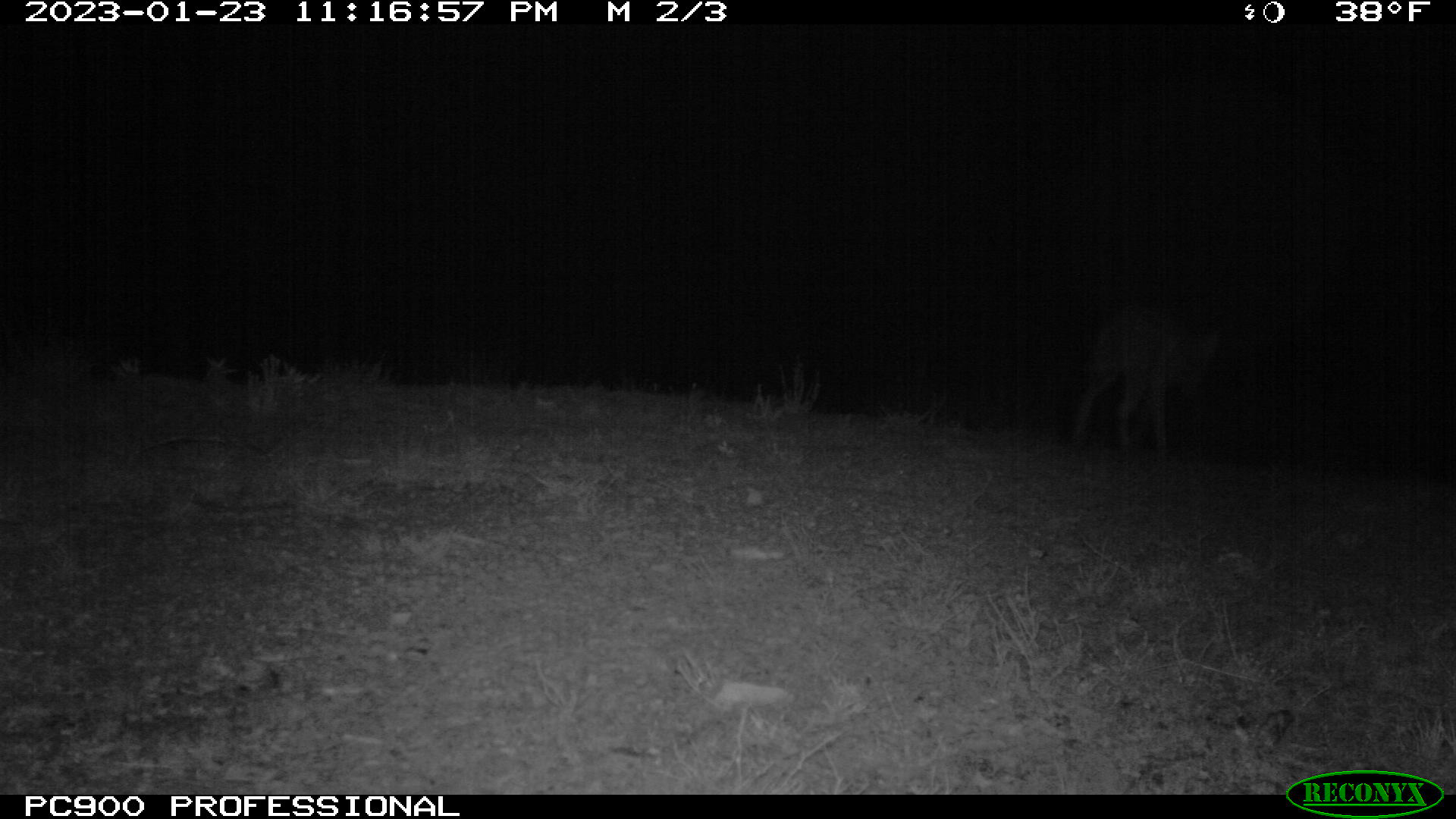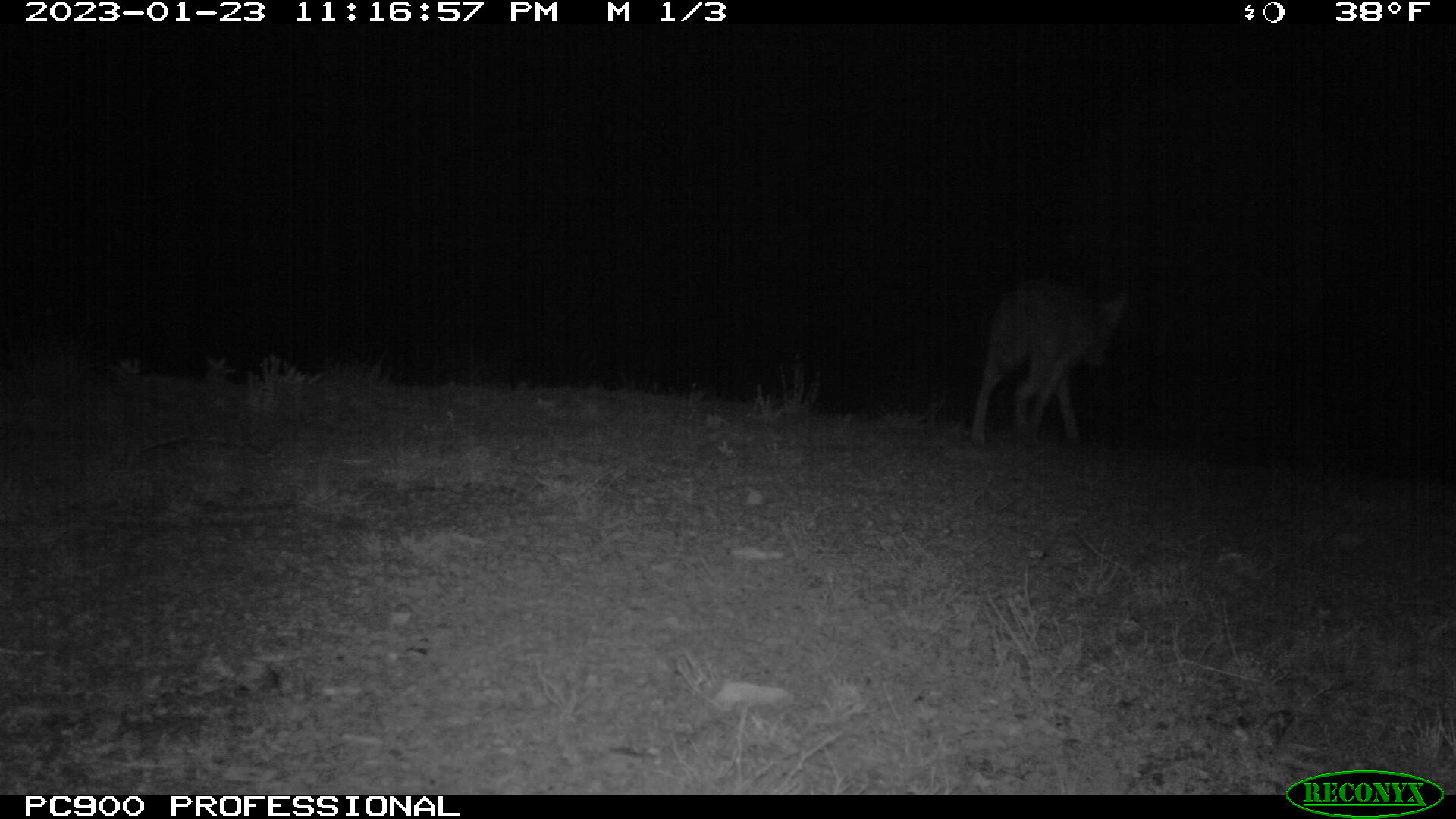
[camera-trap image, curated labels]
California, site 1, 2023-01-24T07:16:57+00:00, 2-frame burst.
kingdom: Animalia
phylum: Chordata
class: Mammalia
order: Carnivora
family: Canidae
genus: Canis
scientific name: Canis latrans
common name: coyote